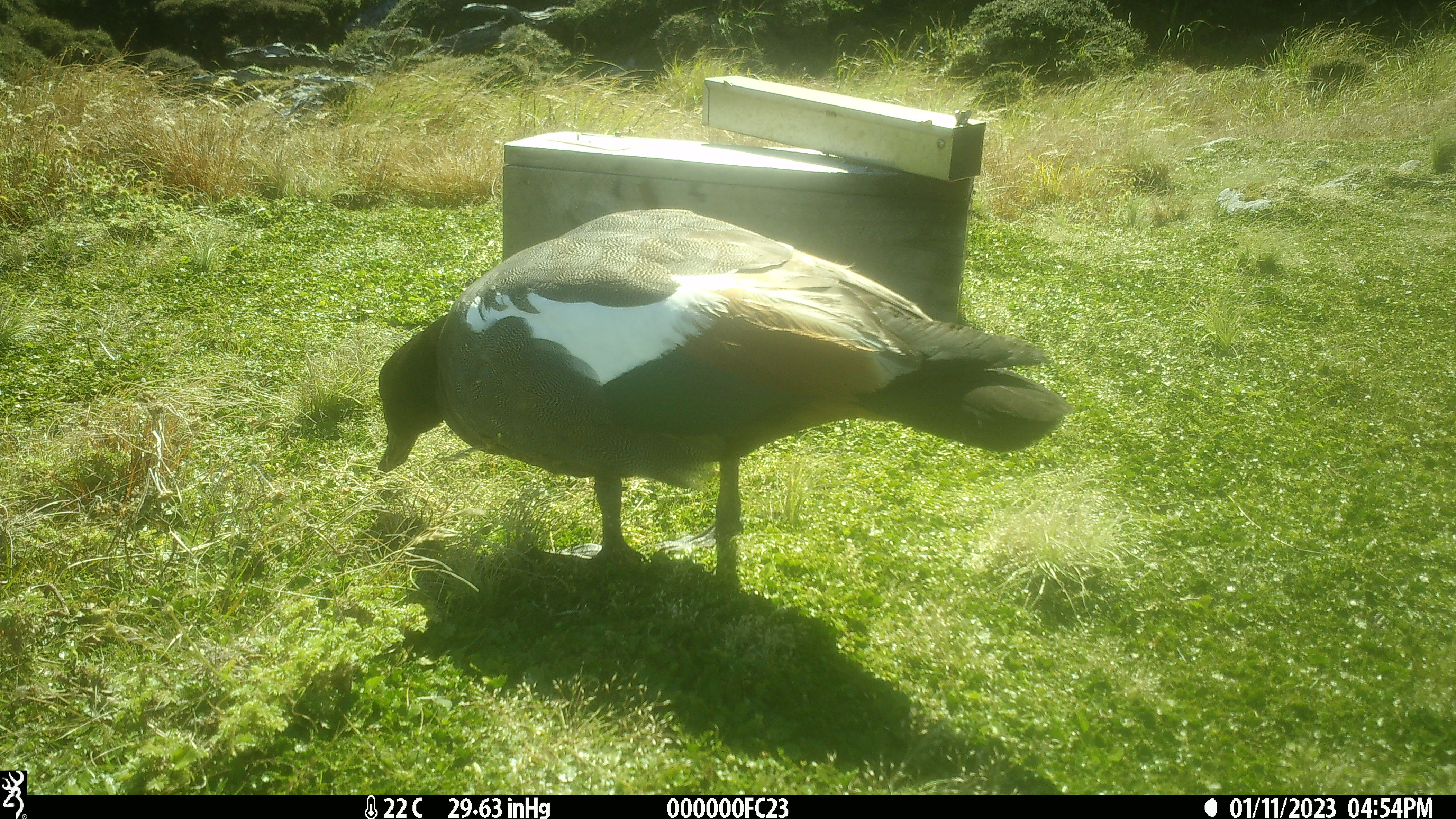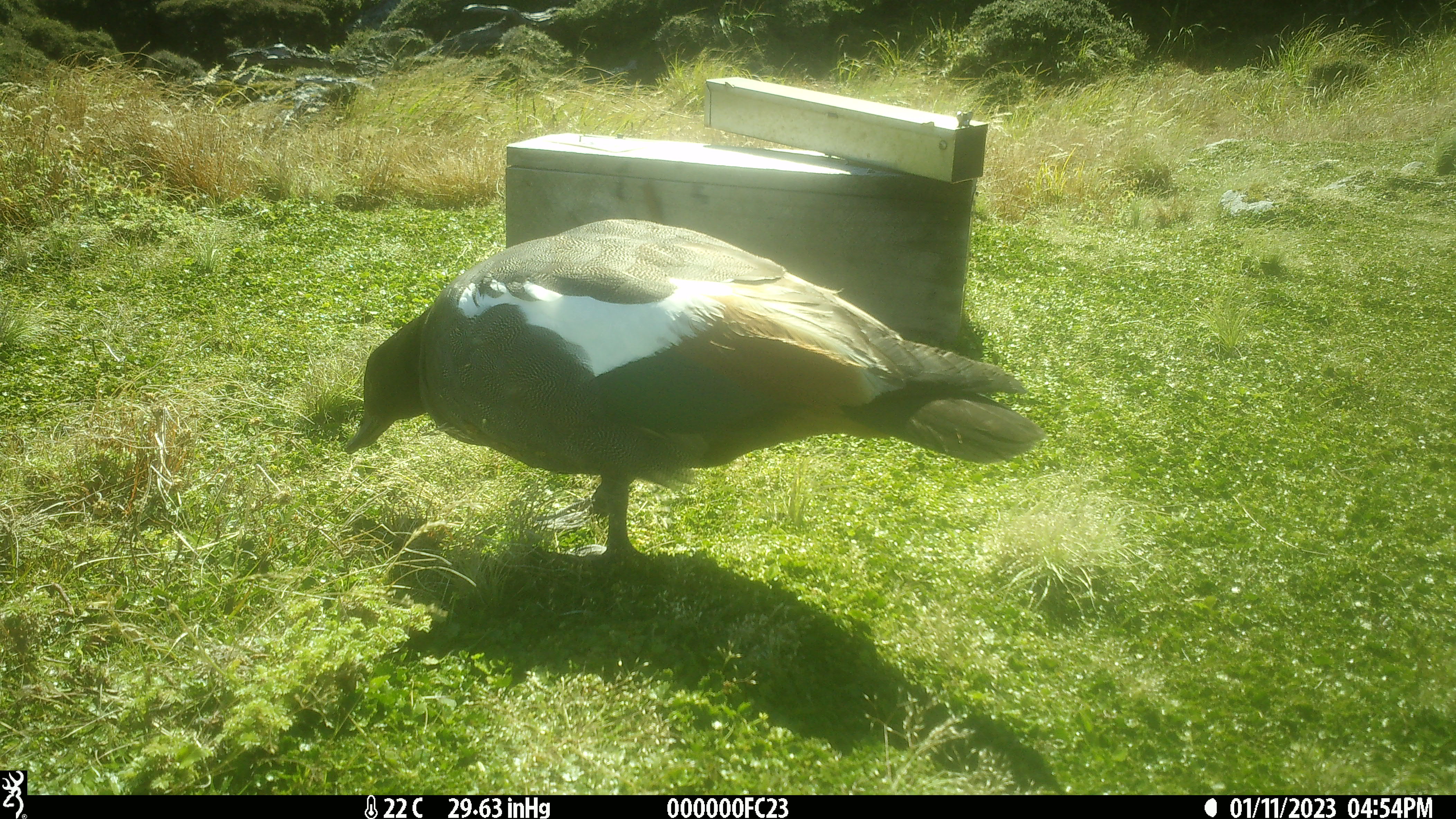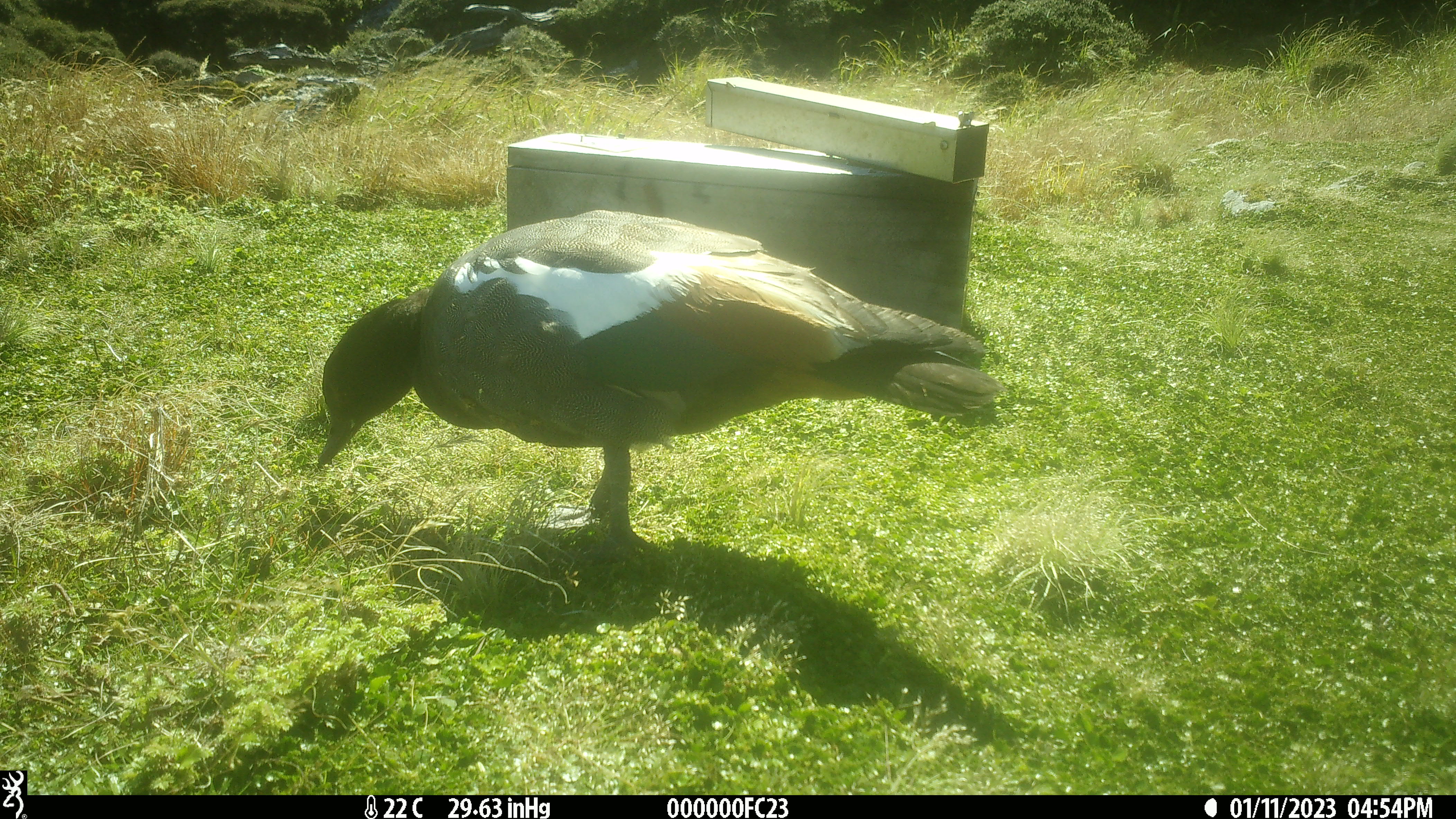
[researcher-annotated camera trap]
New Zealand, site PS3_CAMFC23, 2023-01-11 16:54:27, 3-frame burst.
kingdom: Animalia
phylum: Chordata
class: Aves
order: Anseriformes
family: Anatidae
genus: Tadorna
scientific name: Tadorna variegata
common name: paradise shelduck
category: paradise duck